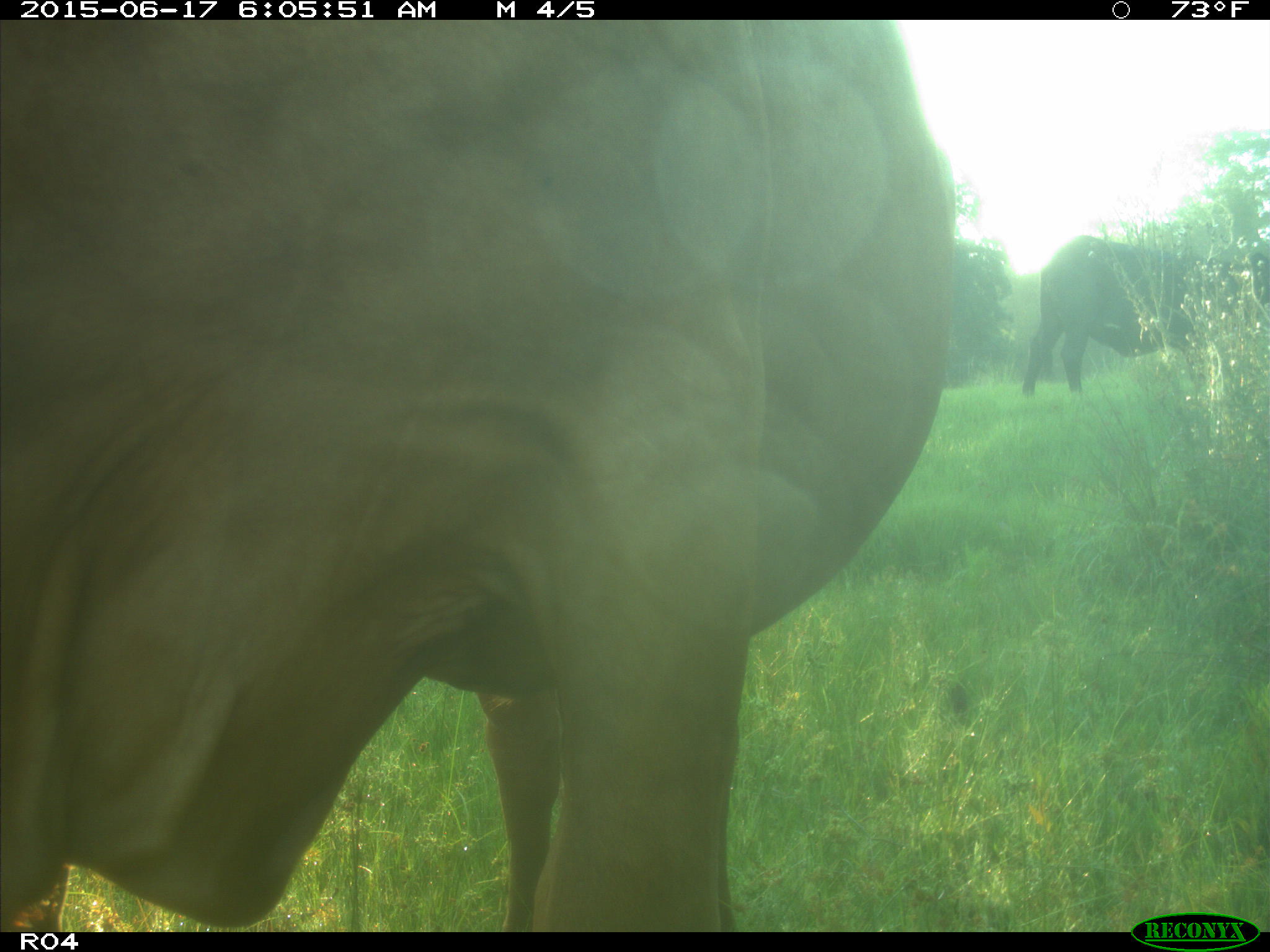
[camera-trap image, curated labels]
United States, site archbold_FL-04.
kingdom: Animalia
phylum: Chordata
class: Mammalia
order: Artiodactyla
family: Bovidae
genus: Bos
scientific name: Bos taurus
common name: domestic cow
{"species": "Bos taurus (domestic cow)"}